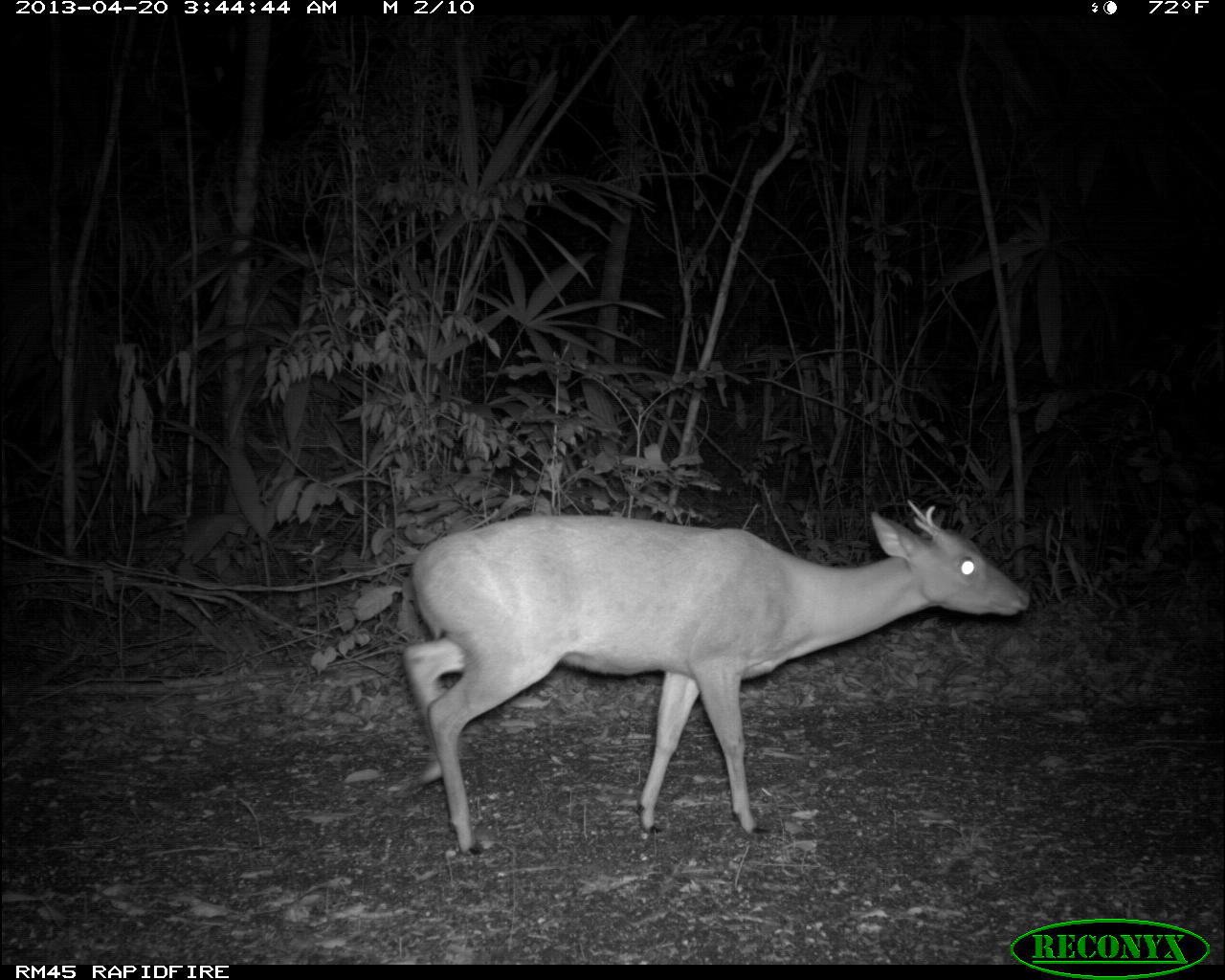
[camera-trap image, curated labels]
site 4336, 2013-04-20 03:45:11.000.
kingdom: Animalia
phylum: Chordata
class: Mammalia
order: Artiodactyla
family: Cervidae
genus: Mazama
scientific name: Mazama temama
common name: central american red brocket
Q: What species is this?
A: Mazama temama (central american red brocket).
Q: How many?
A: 1.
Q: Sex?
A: Male.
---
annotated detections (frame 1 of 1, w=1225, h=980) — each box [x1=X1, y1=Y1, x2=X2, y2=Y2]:
mazama temama: [x1=400, y1=493, x2=1031, y2=858]